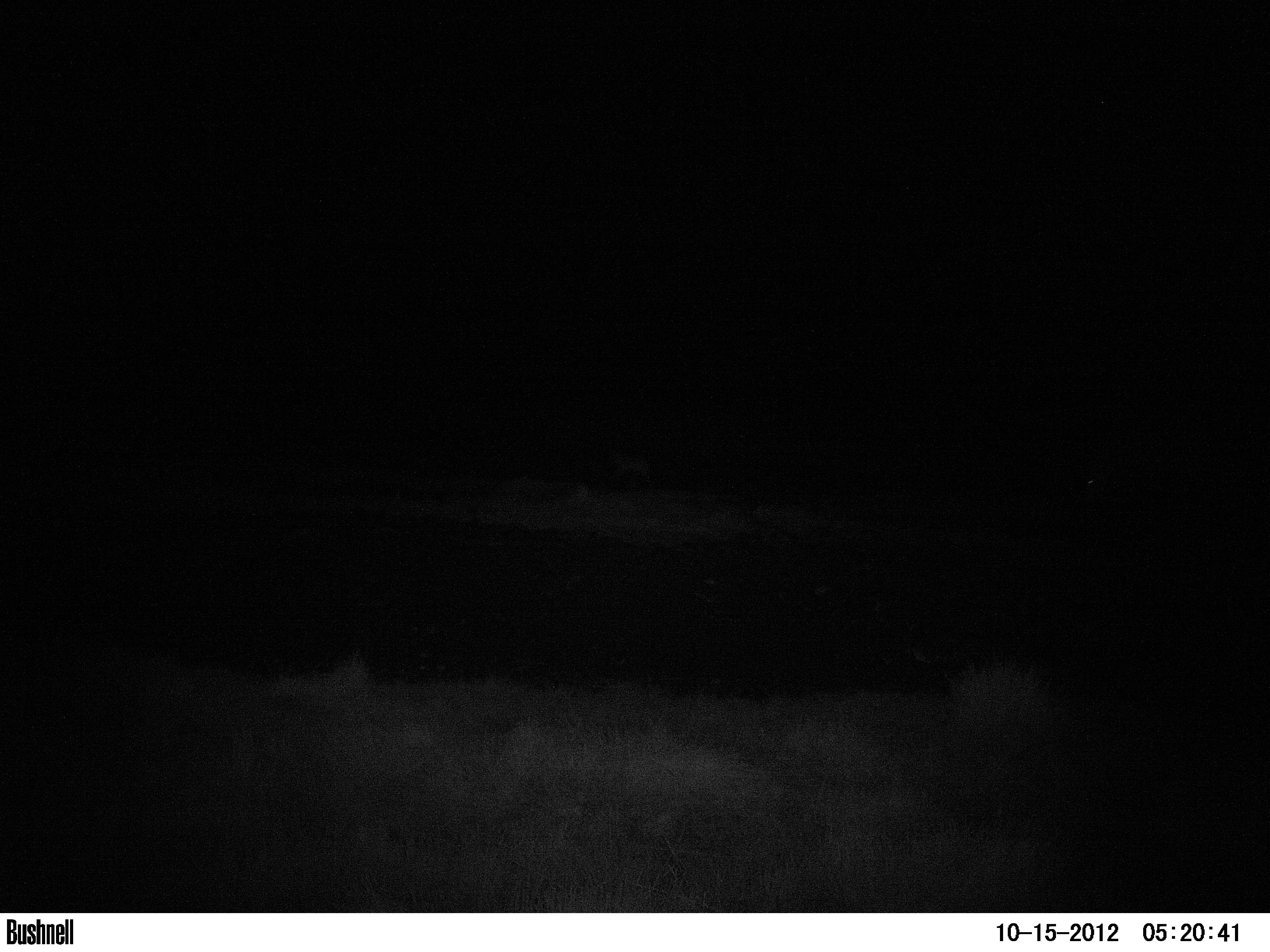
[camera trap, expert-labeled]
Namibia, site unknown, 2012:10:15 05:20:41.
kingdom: Animalia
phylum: Chordata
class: Mammalia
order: Perissodactyla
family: Equidae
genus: Equus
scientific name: Equus zebra hartmannae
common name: hartmann's mountain zebra